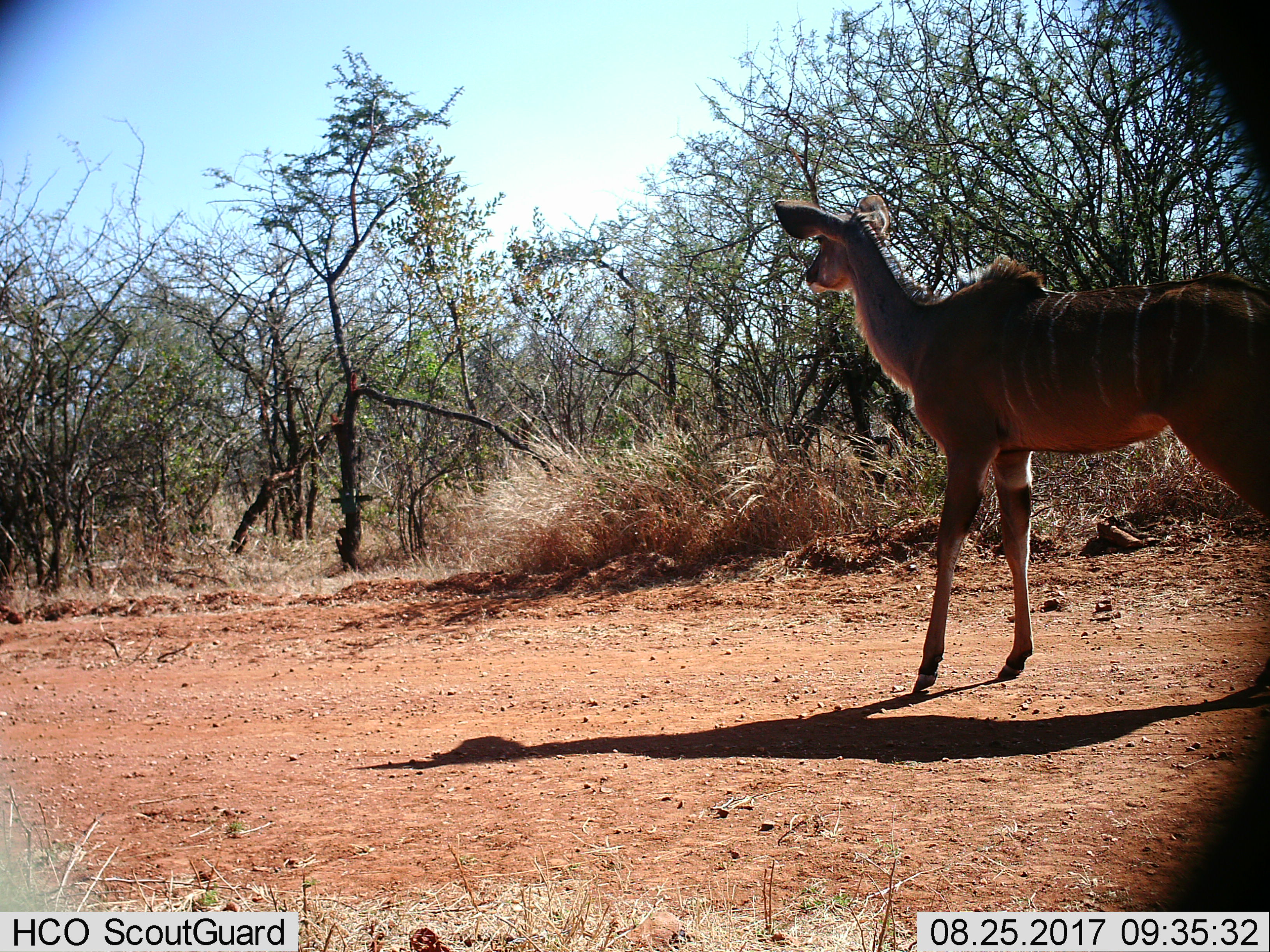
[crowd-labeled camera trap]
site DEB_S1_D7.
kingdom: Animalia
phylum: Chordata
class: Mammalia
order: Artiodactyla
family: Bovidae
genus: Tragelaphus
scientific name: Tragelaphus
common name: kudu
Kudu (Tragelaphus), count 1. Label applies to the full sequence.